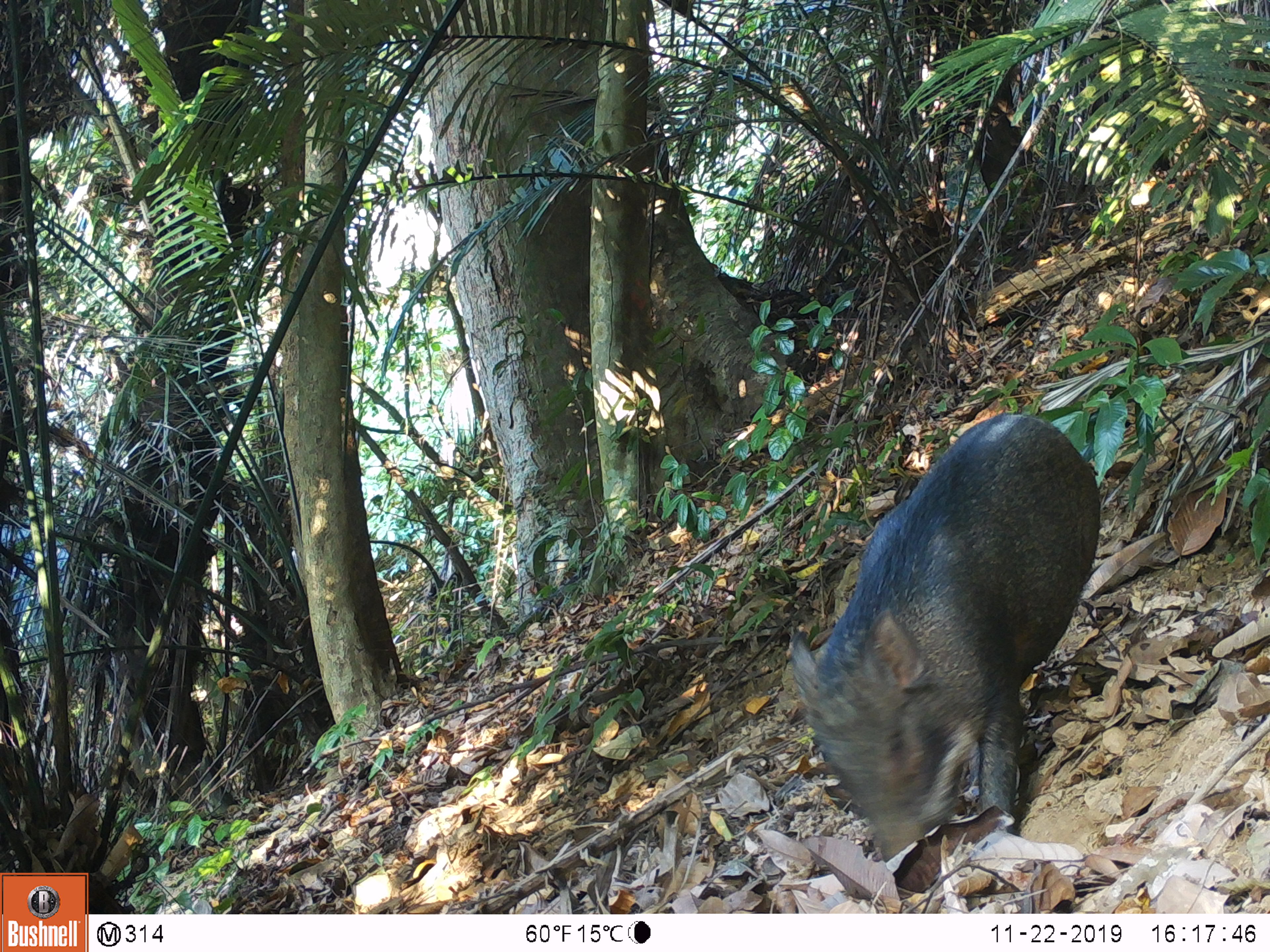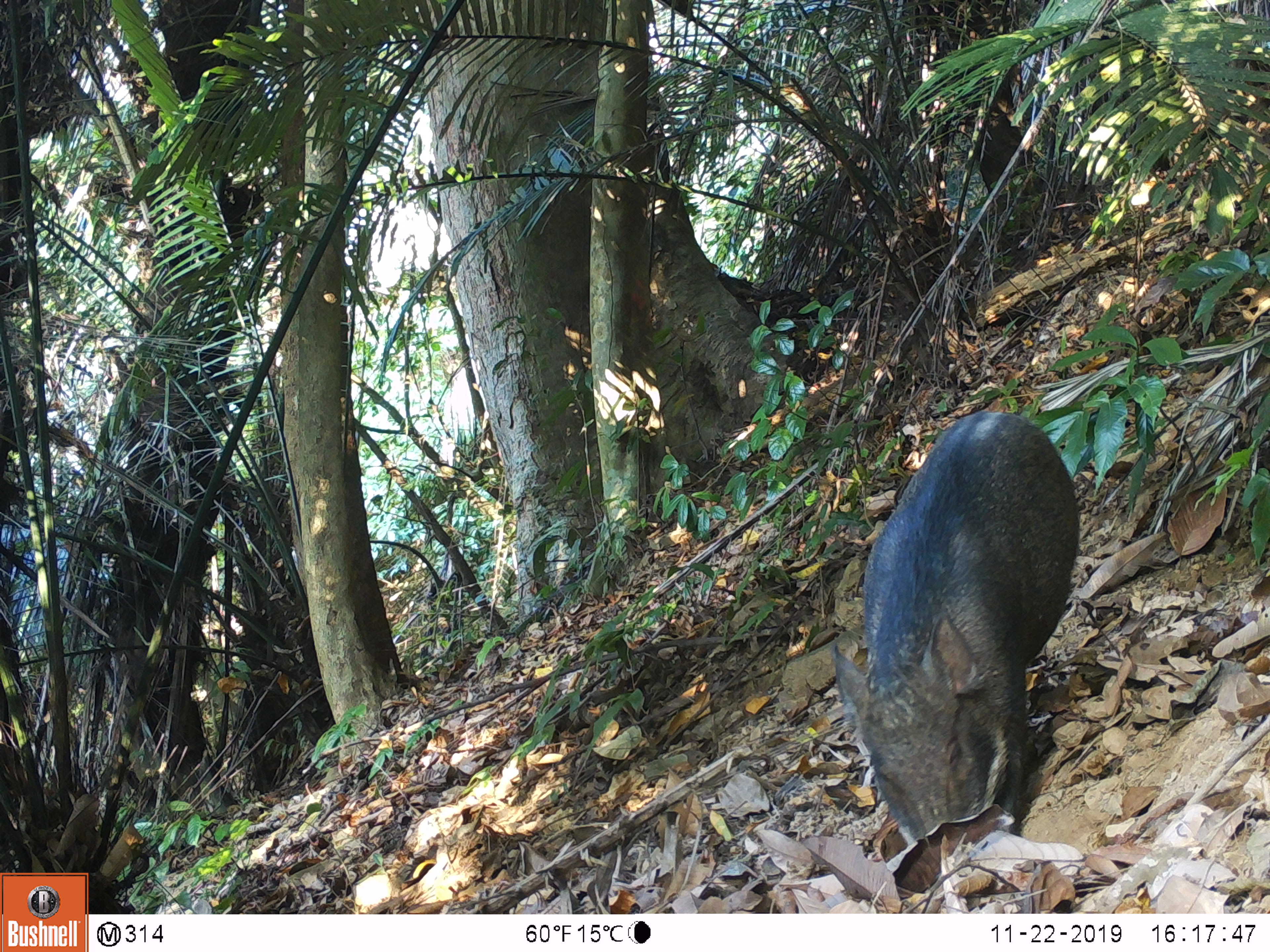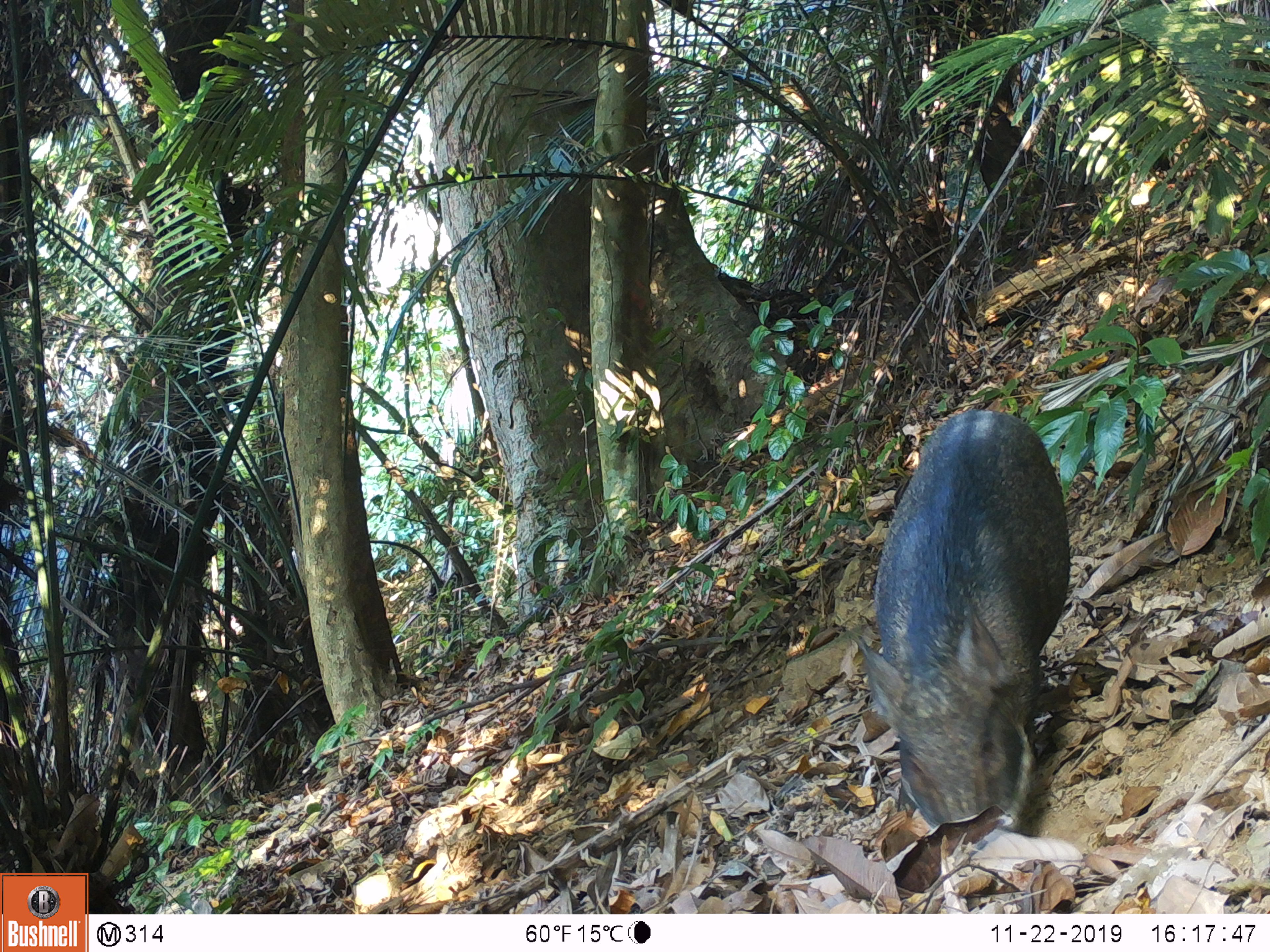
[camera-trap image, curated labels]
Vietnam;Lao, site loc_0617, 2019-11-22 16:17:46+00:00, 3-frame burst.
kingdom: Animalia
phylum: Chordata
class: Mammalia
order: Artiodactyla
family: Suidae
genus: Sus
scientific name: Sus scrofa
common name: eurasian wild pig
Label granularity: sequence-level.